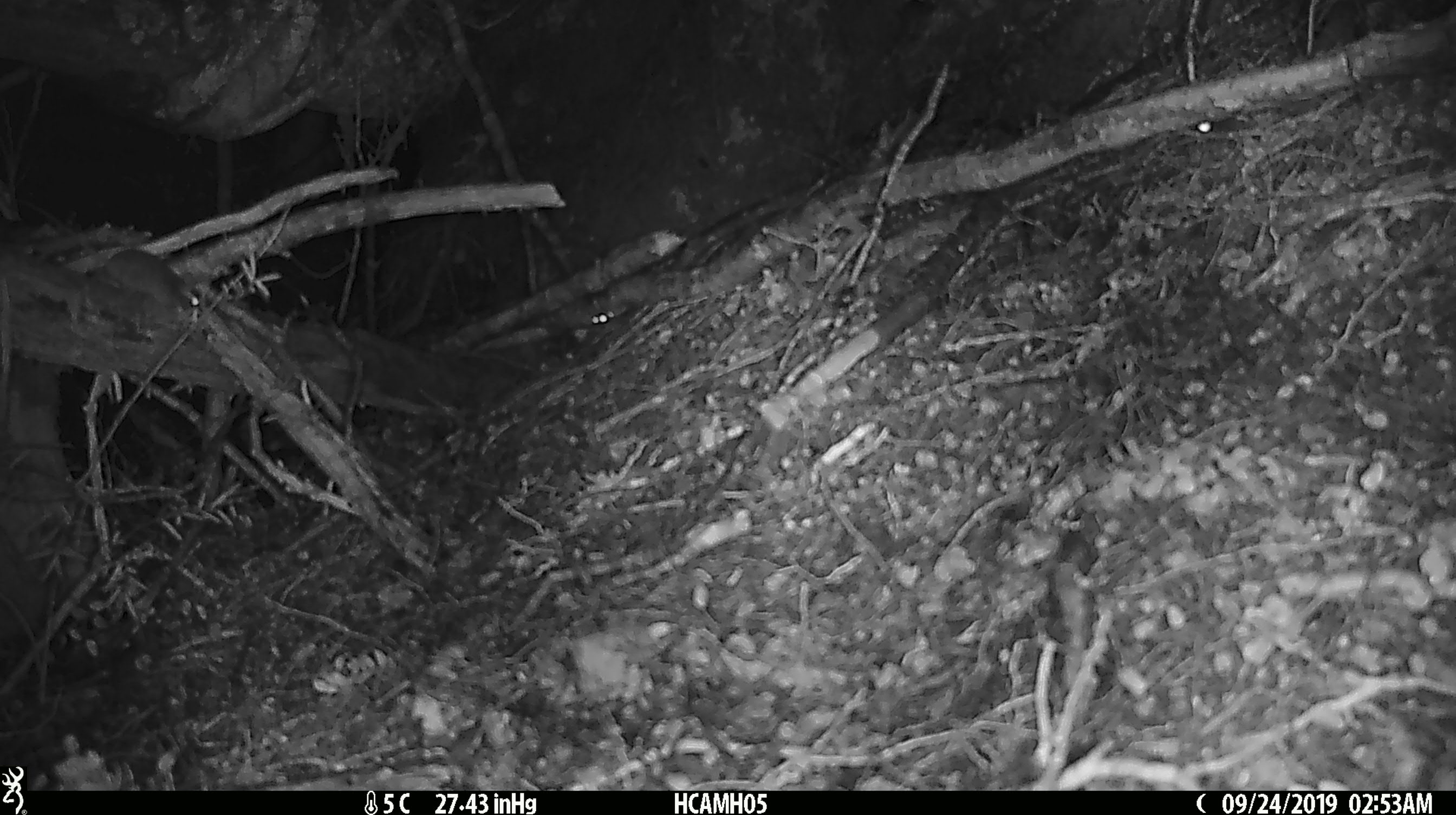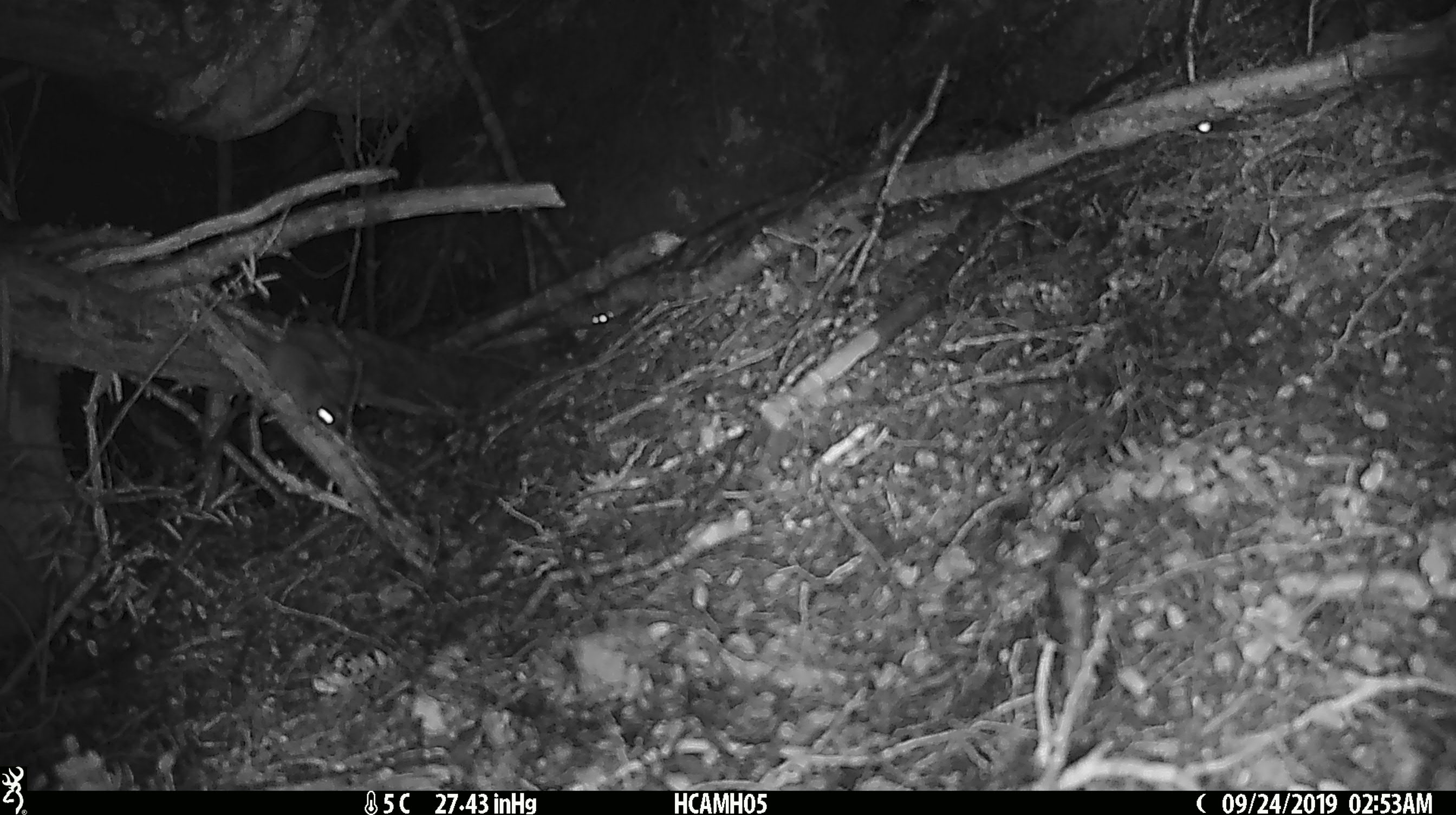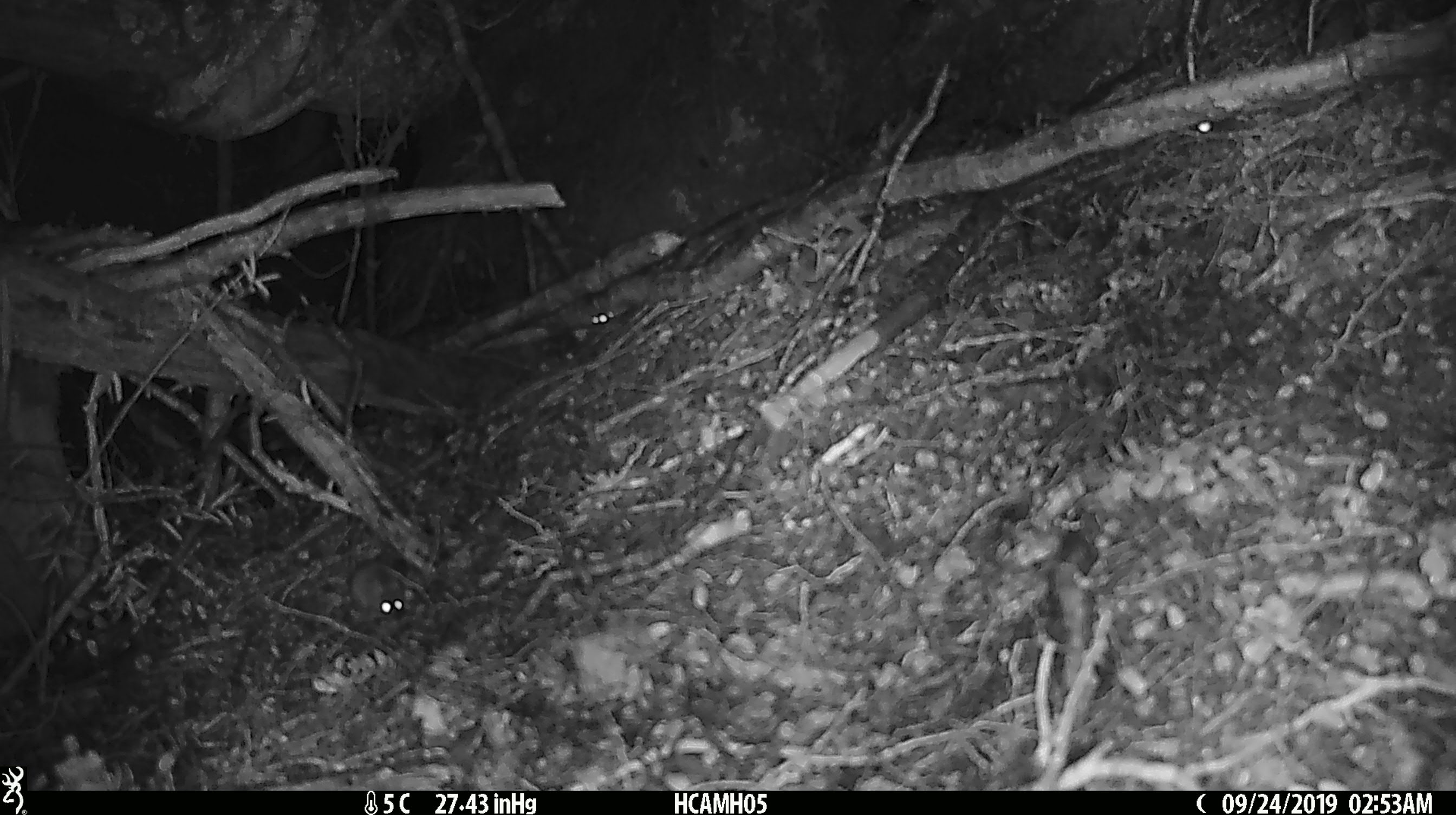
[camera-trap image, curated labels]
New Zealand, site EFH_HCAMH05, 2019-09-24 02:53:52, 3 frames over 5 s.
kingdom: Animalia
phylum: Chordata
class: Mammalia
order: Rodentia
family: Muridae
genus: Mus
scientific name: Mus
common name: mouse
Mouse (Mus).